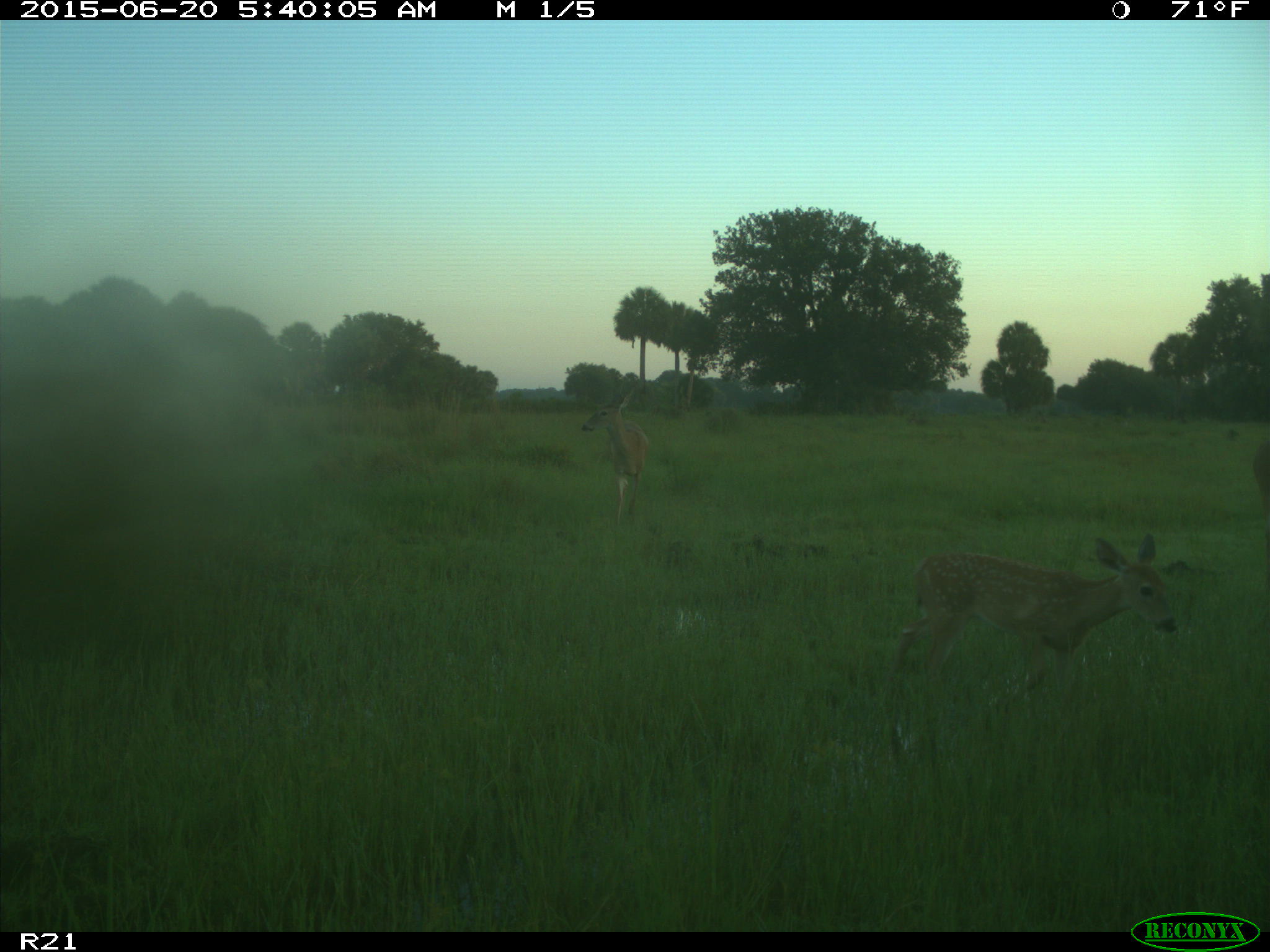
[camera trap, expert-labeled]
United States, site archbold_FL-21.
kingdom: Animalia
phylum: Chordata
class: Mammalia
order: Artiodactyla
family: Cervidae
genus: Odocoileus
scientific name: Odocoileus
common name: deer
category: unidentified deer